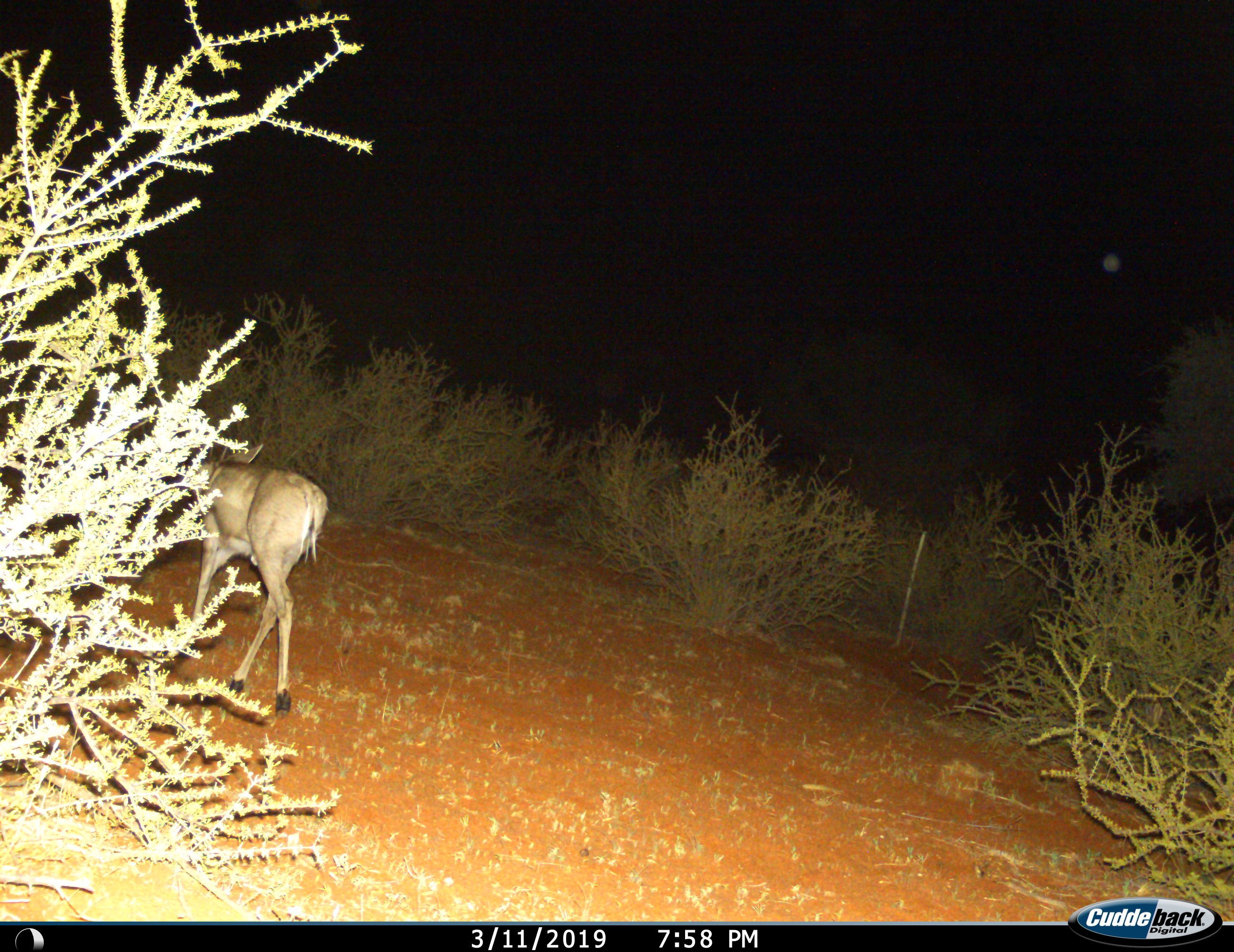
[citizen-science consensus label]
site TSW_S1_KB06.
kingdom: Animalia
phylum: Chordata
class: Mammalia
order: Artiodactyla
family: Bovidae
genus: Sylvicapra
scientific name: Sylvicapra grimmia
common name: common duiker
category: duikercommongrey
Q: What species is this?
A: Duikercommongrey (common duiker) (Sylvicapra grimmia).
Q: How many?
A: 1.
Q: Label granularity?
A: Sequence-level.